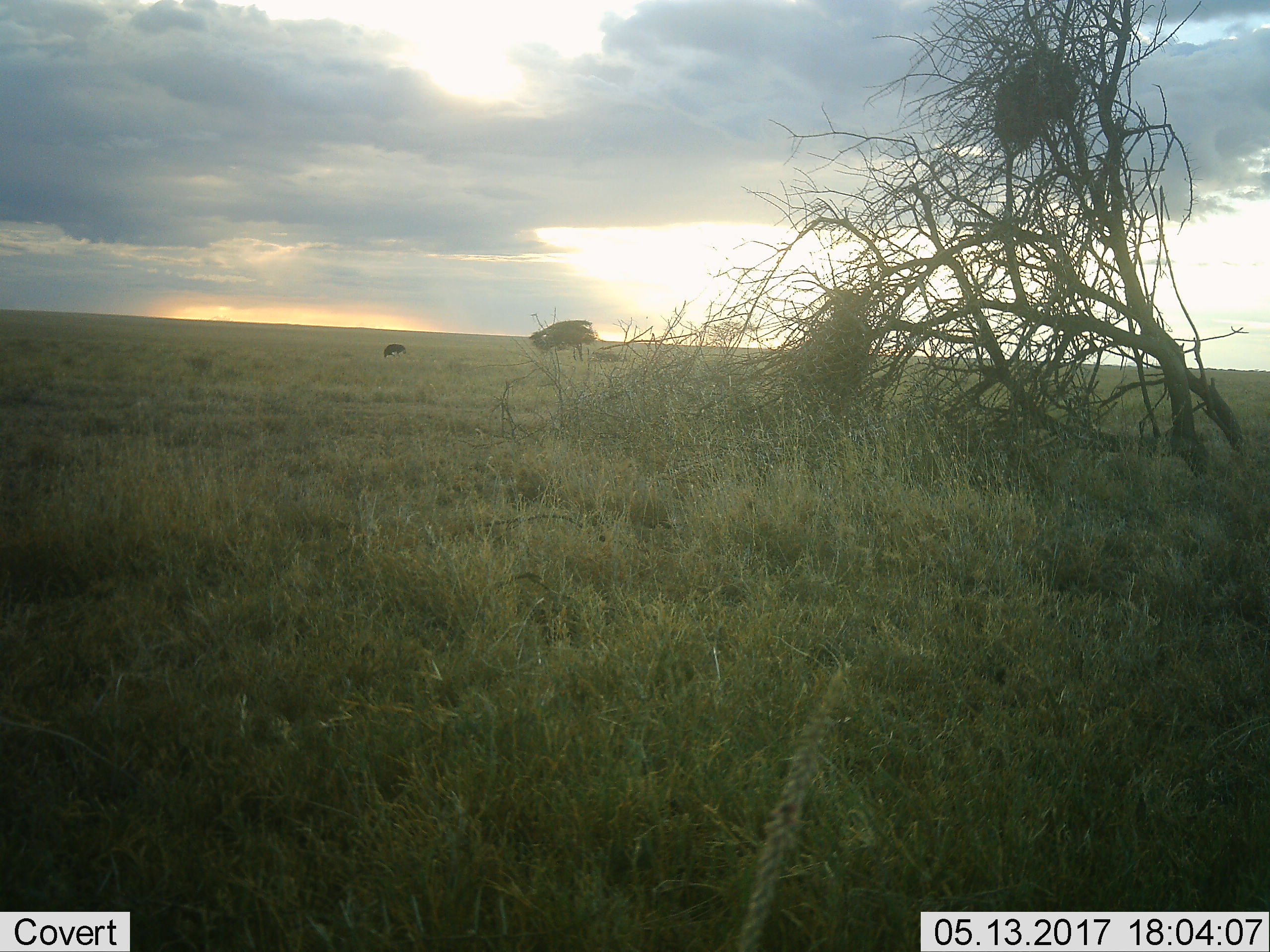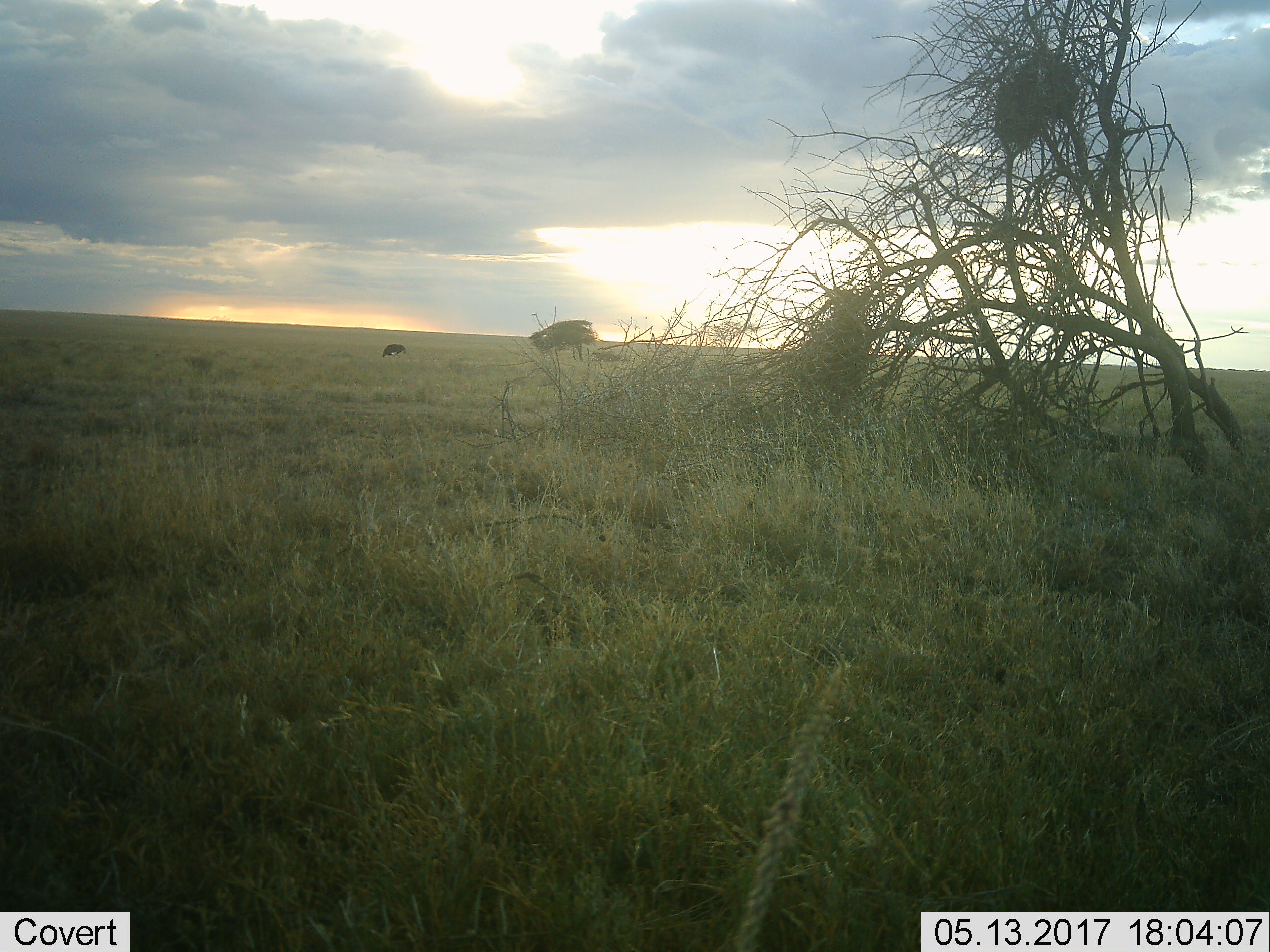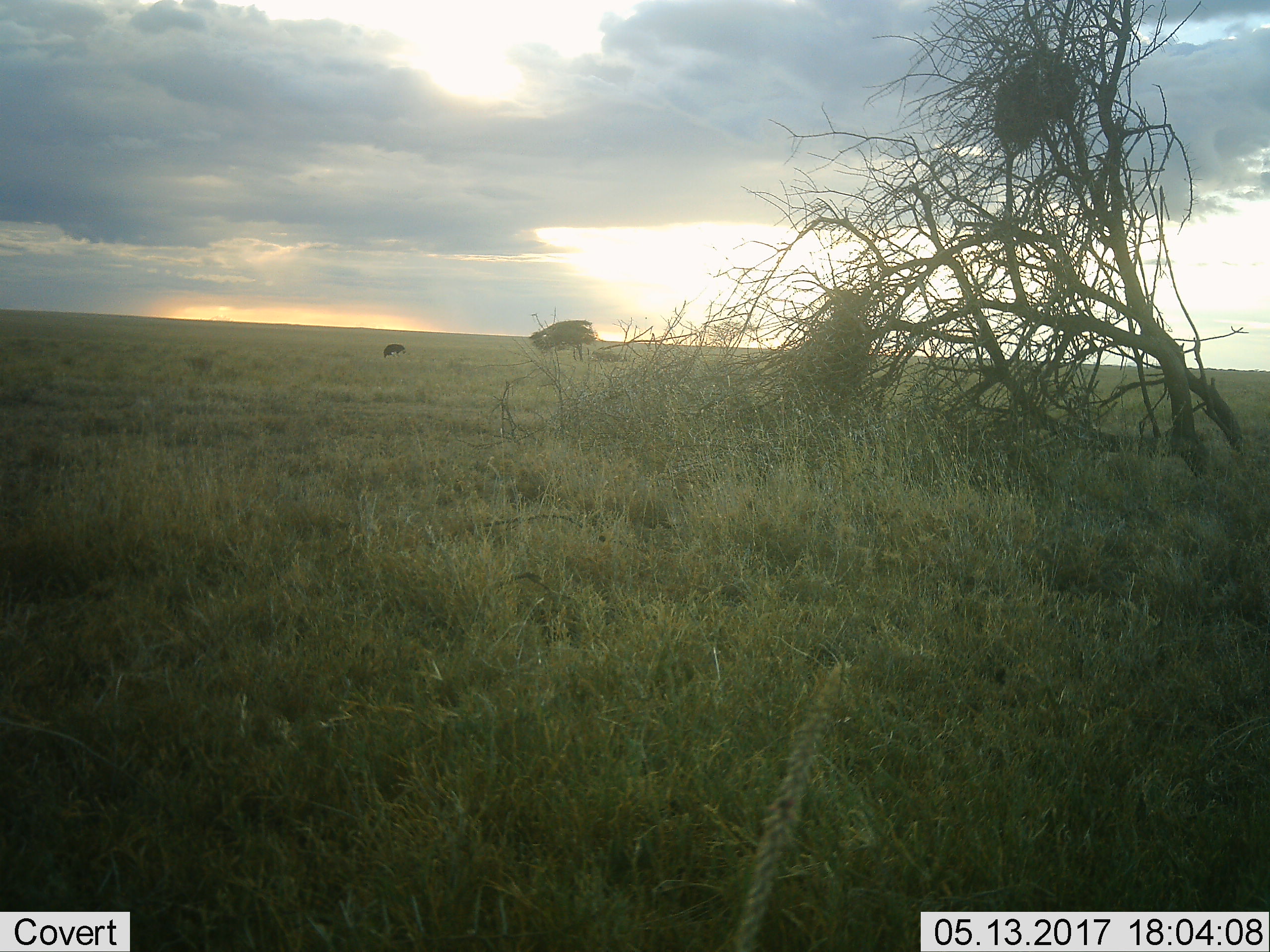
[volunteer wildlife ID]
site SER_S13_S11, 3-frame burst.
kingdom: Animalia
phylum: Chordata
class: Mammalia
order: Artiodactyla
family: Bovidae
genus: Connochaetes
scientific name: Connochaetes taurinus taurinus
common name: blue wildebeest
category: wildebeestblue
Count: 1.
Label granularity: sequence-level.